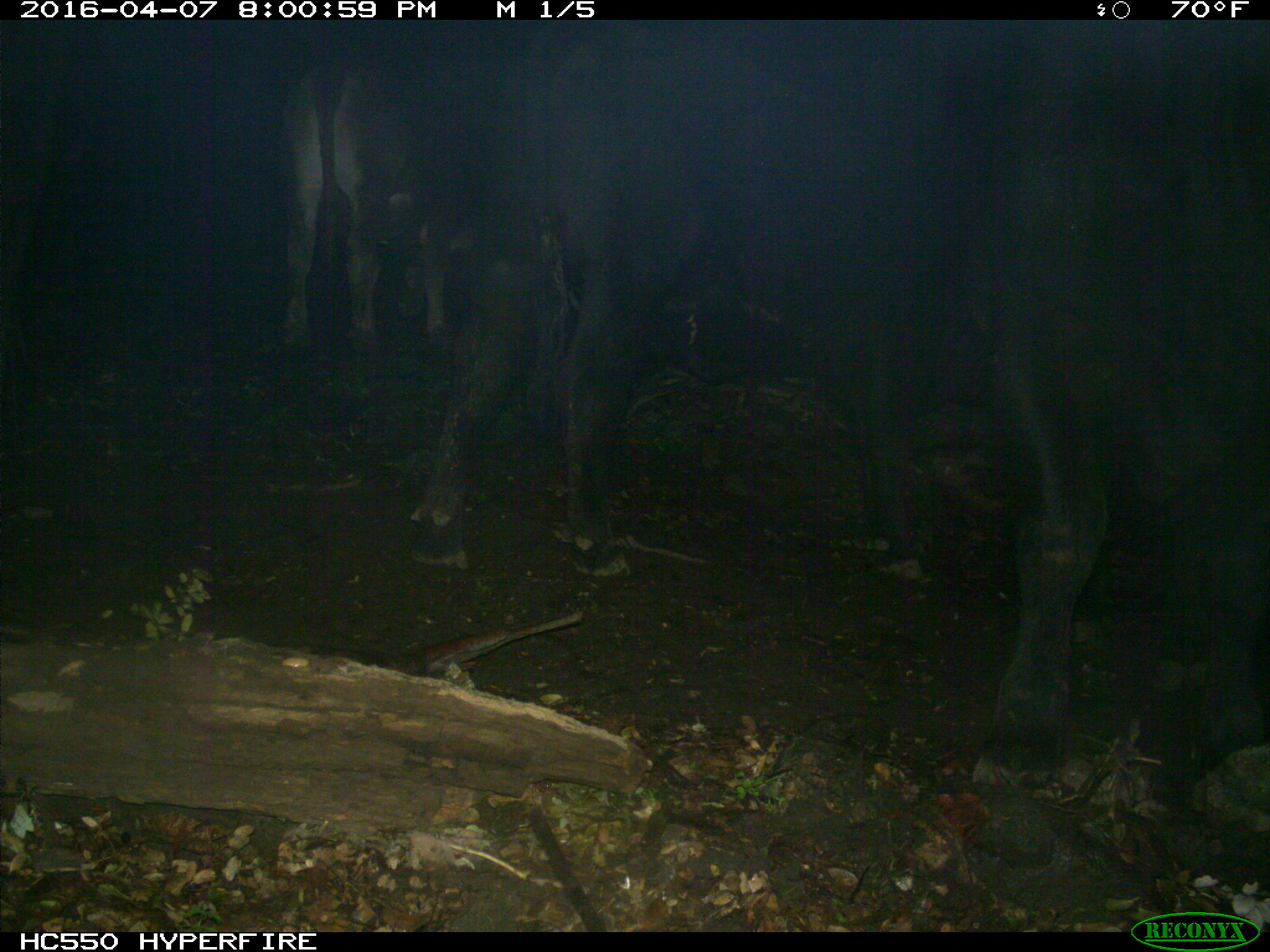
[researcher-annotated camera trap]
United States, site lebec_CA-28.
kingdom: Animalia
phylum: Chordata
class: Mammalia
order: Artiodactyla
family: Bovidae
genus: Bos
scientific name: Bos taurus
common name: domestic cow